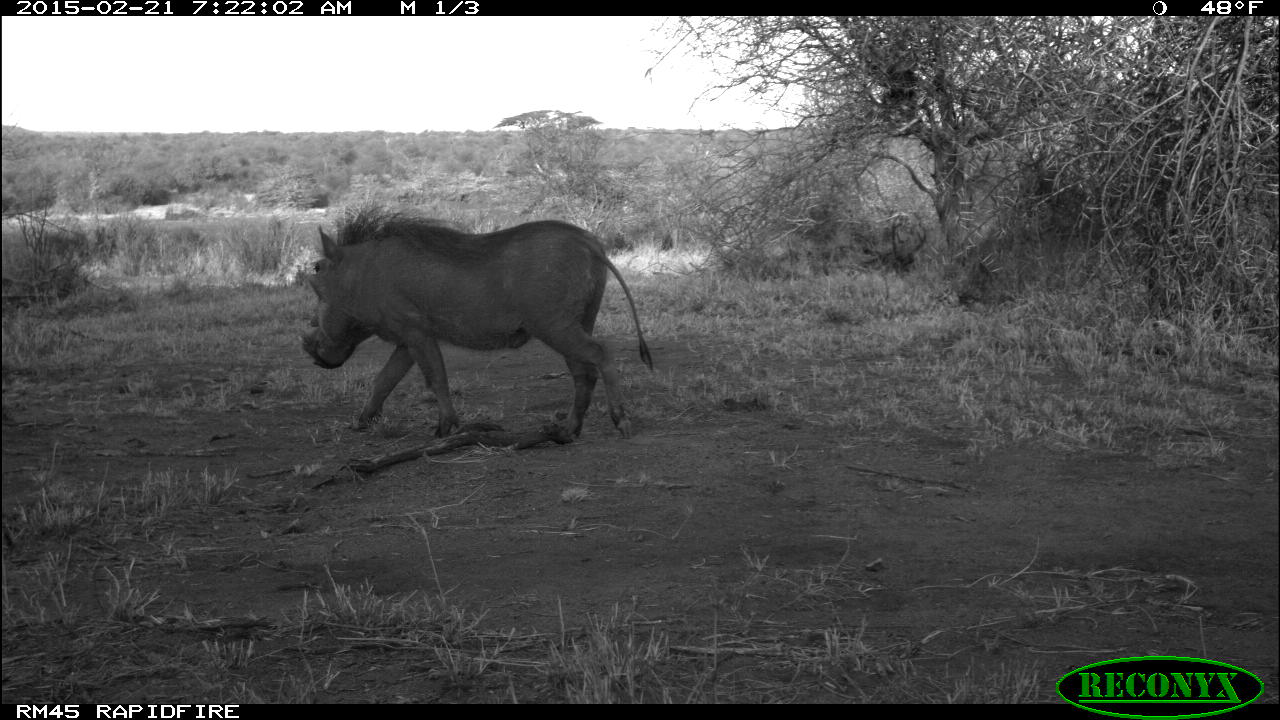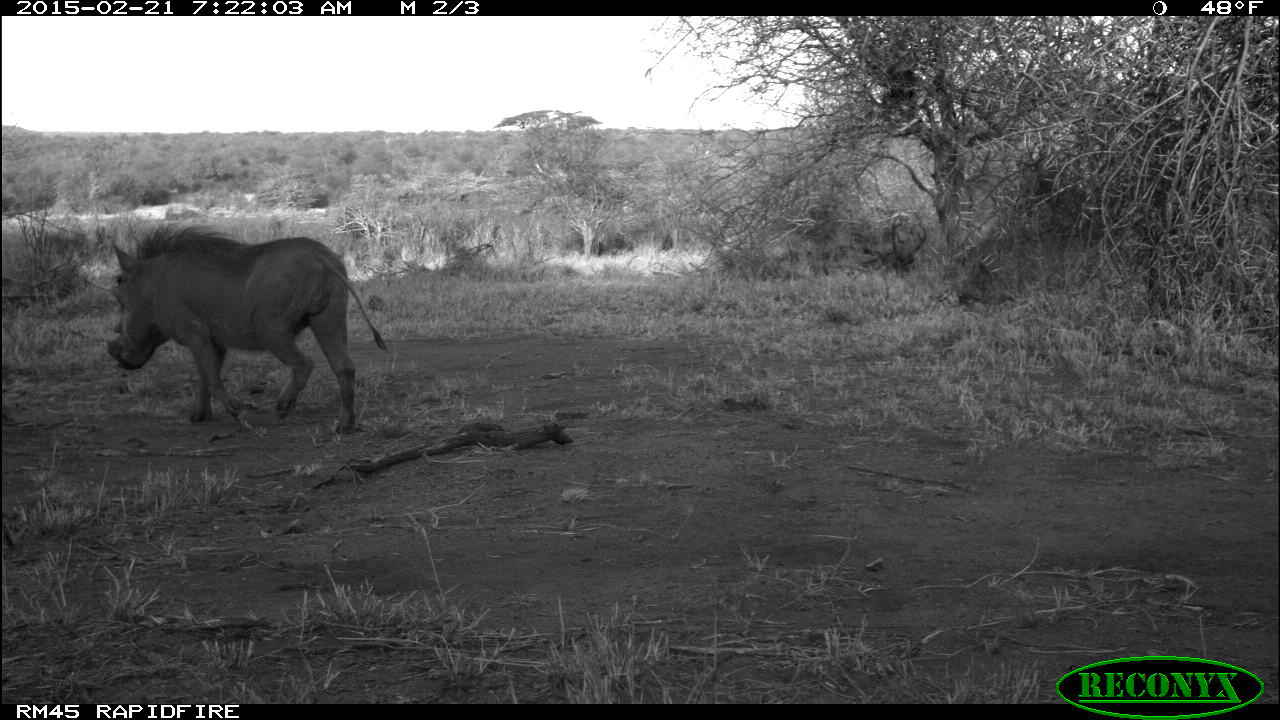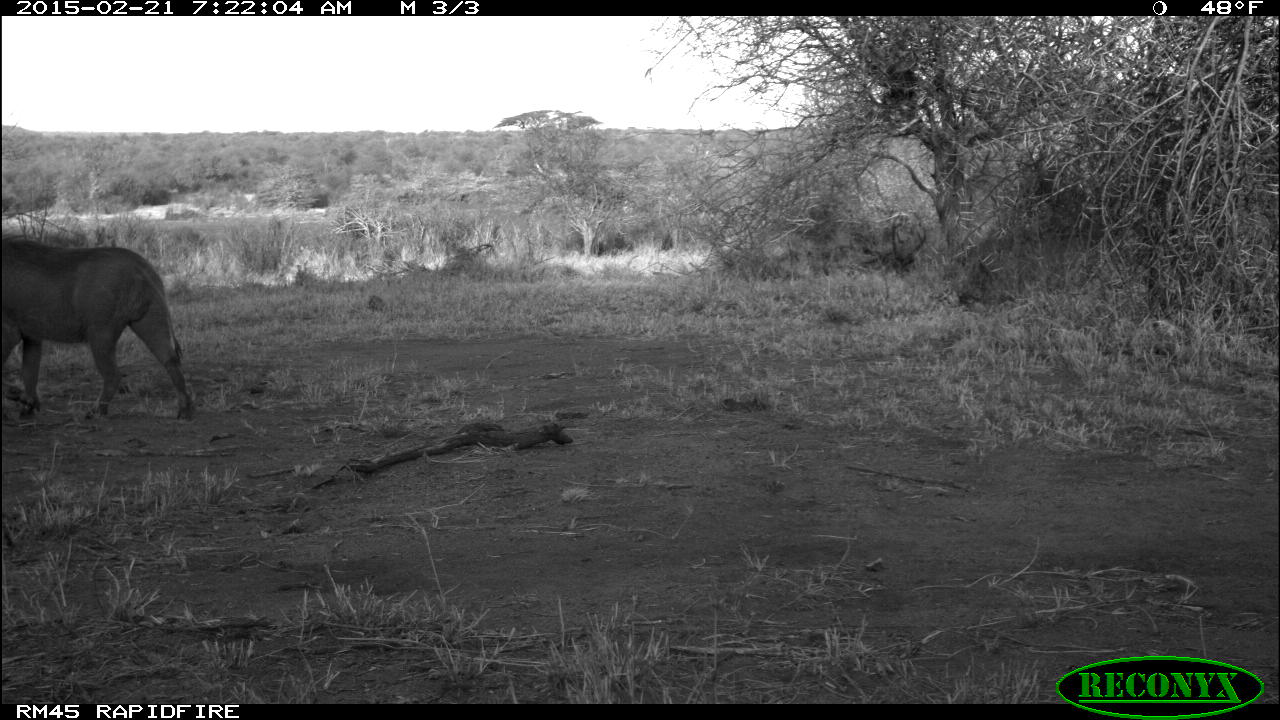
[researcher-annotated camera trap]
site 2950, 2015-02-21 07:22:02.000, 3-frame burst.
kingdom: Animalia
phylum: Chordata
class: Mammalia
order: Artiodactyla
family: Suidae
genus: Phacochoerus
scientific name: Phacochoerus africanus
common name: common warthog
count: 1